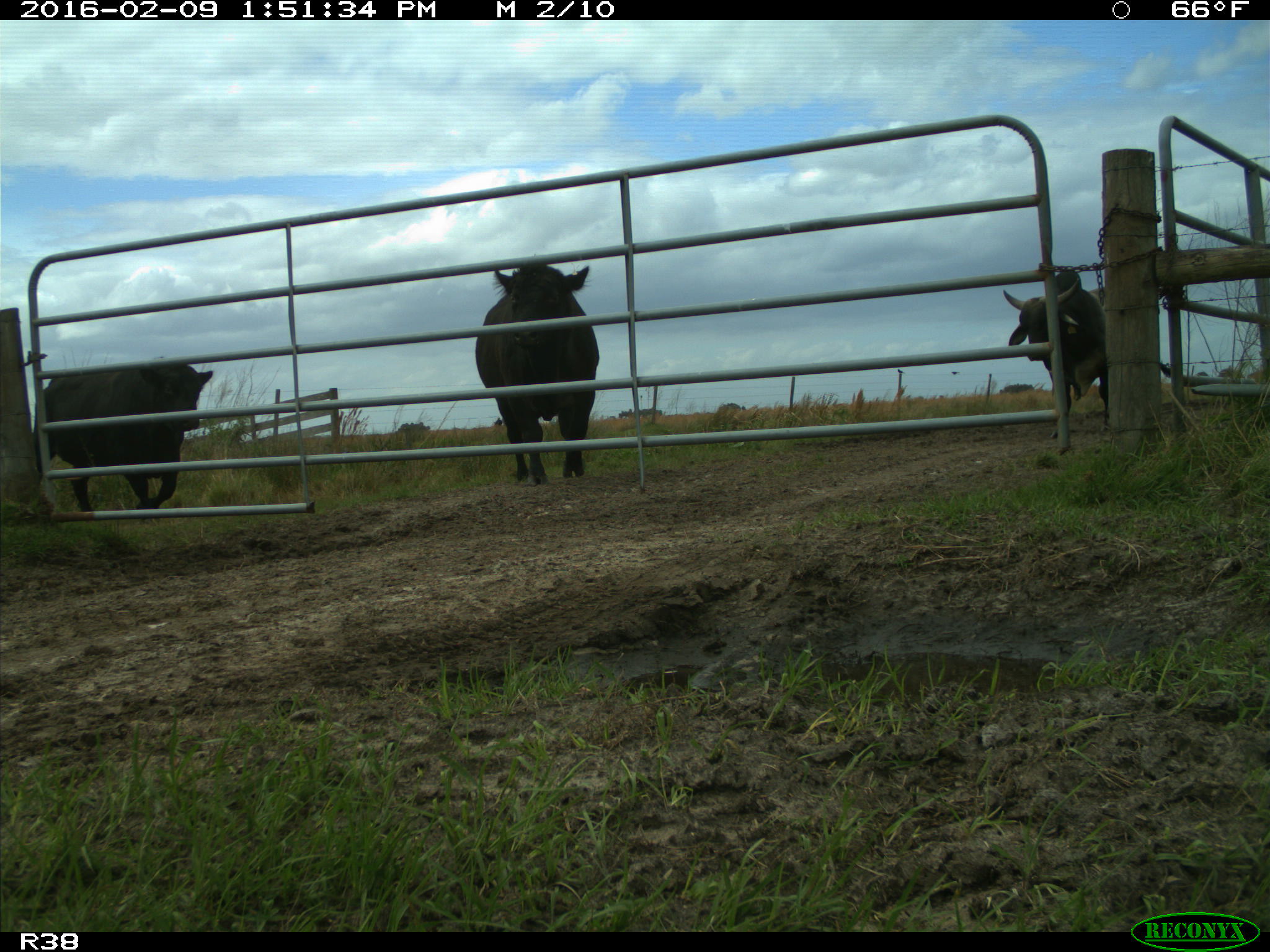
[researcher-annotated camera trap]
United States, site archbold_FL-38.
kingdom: Animalia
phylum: Chordata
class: Mammalia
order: Artiodactyla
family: Bovidae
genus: Bos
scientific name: Bos taurus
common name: domestic cow